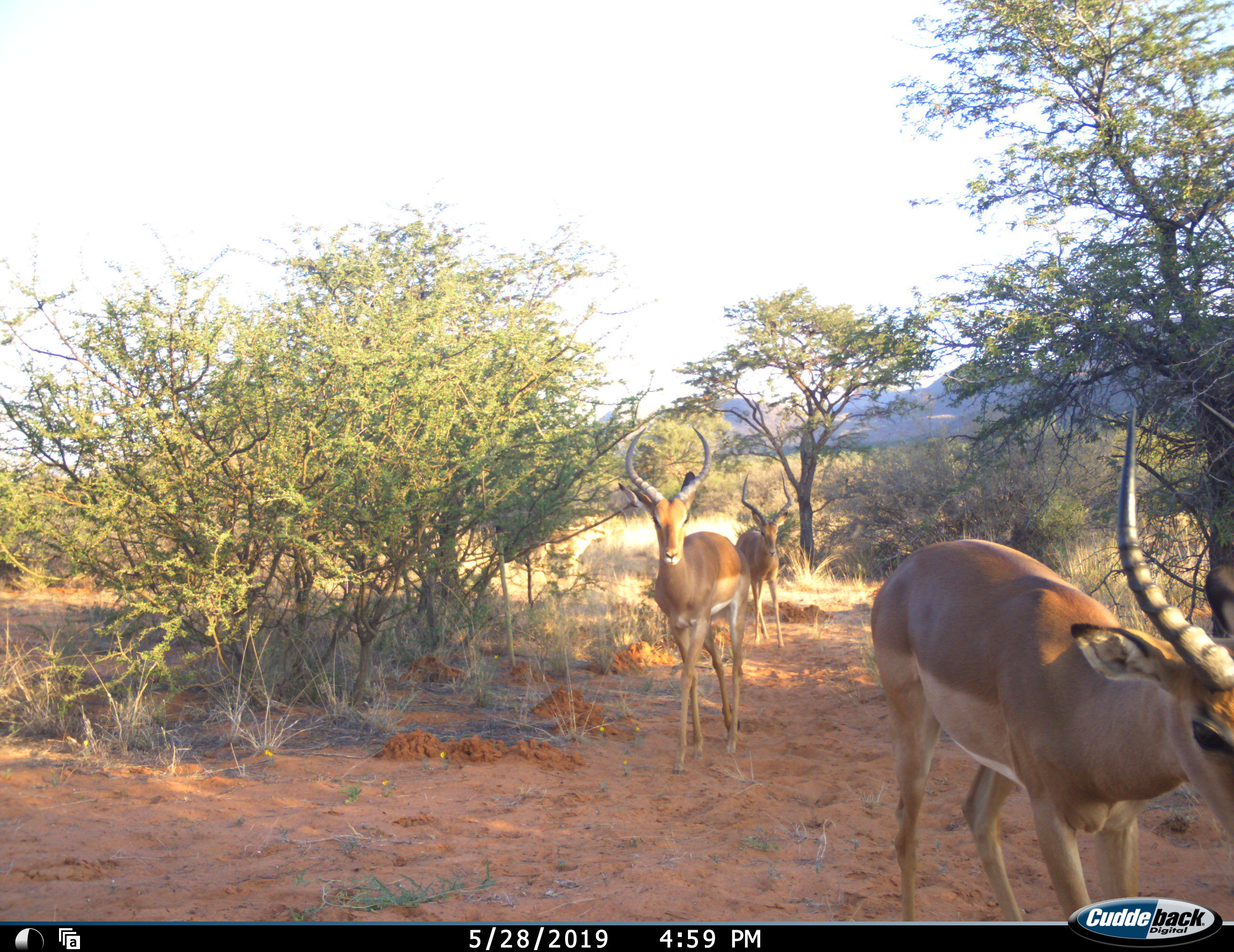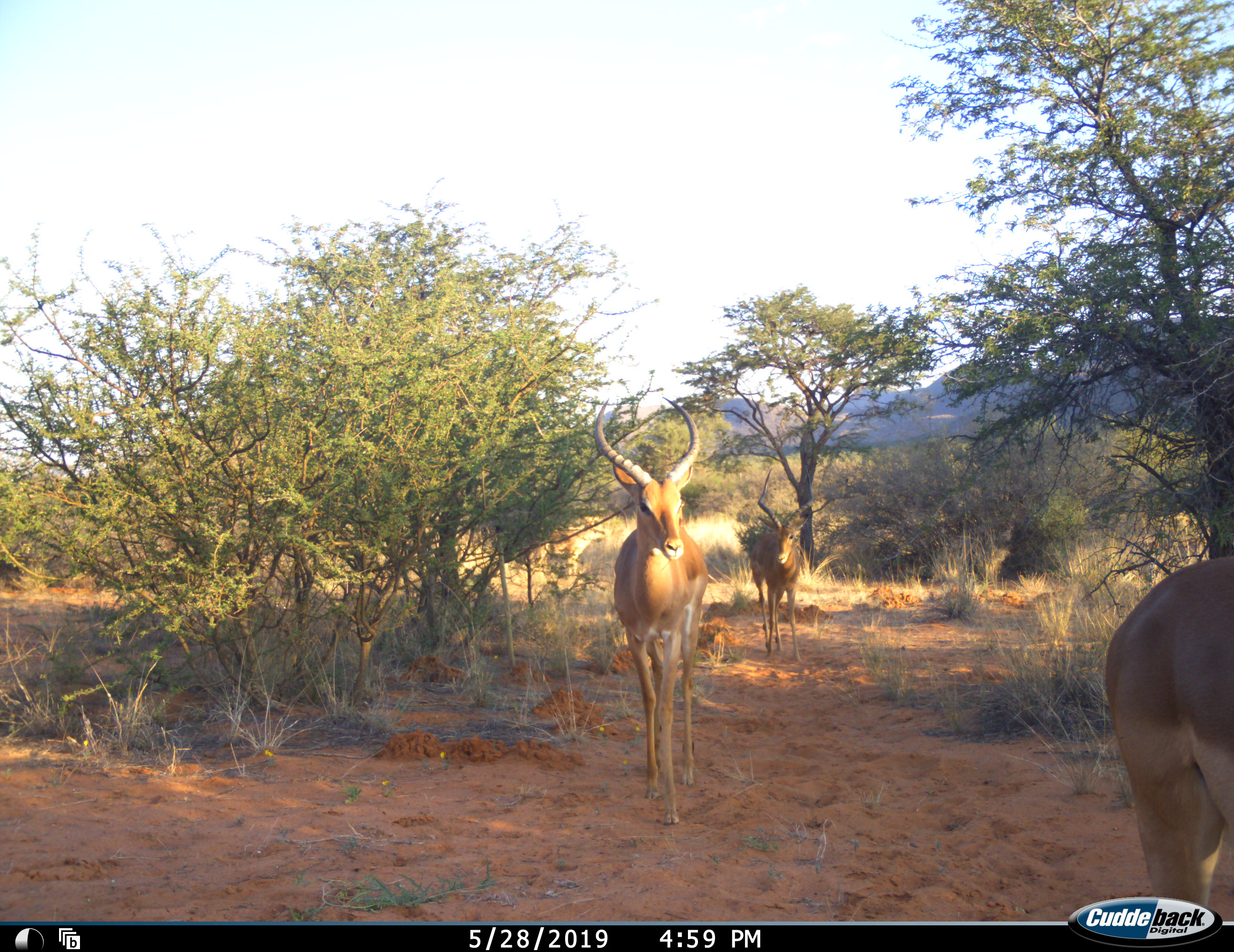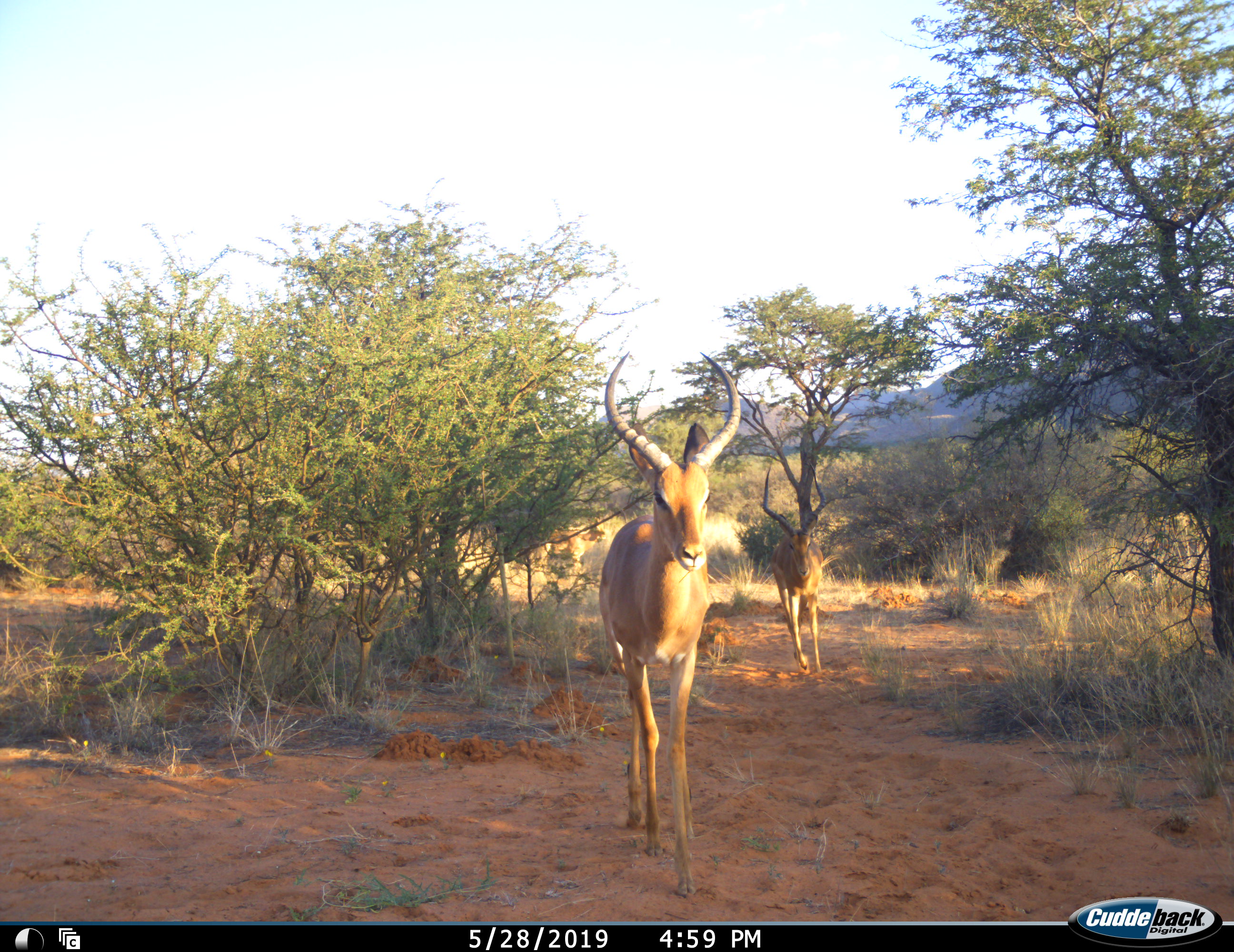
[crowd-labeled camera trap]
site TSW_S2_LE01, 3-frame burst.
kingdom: Animalia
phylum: Chordata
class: Mammalia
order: Artiodactyla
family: Bovidae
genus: Aepyceros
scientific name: Aepyceros melampus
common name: impala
Impala (Aepyceros melampus), count 3. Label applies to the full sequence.